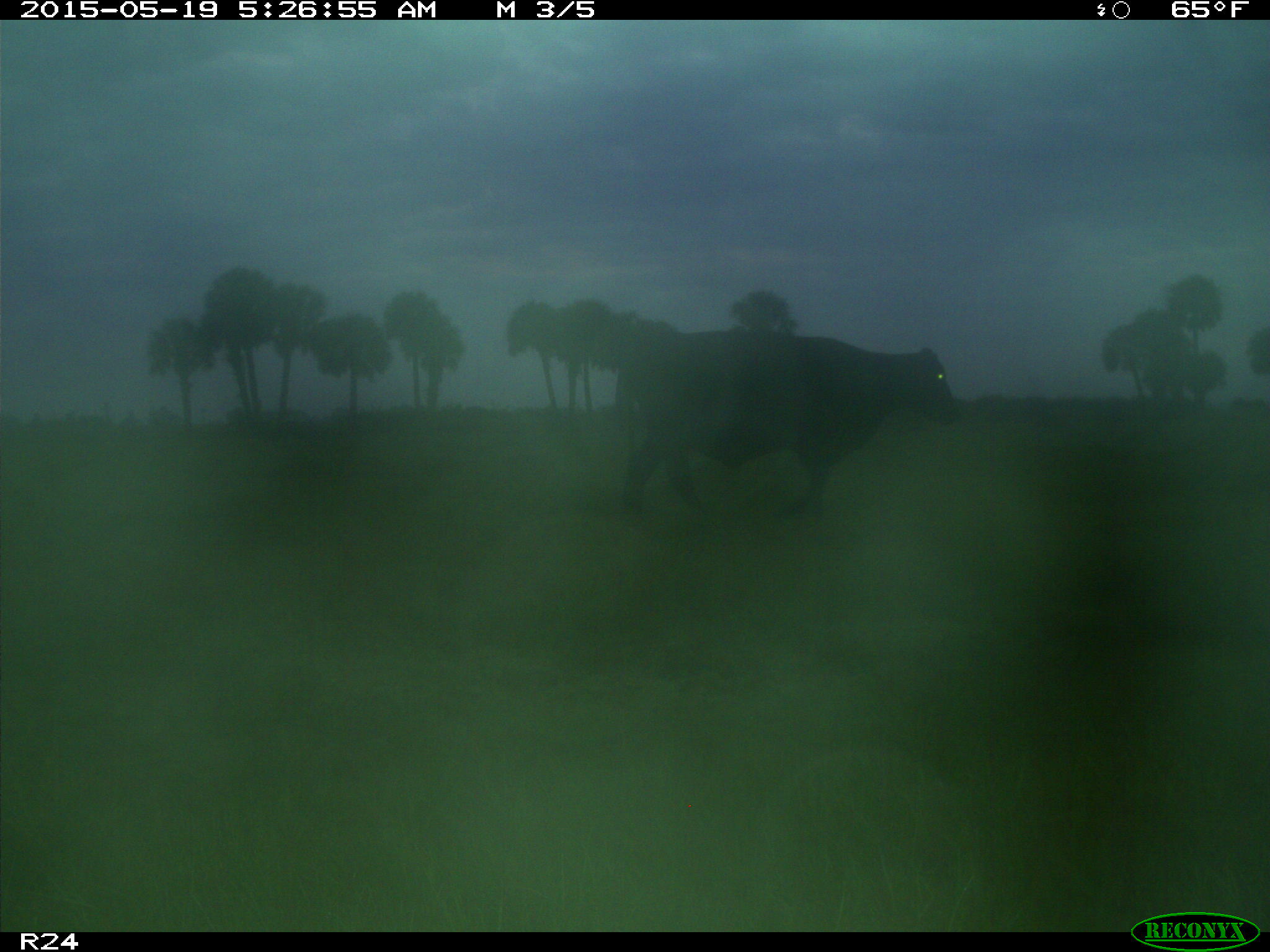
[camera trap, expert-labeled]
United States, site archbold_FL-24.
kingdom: Animalia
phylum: Chordata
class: Mammalia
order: Artiodactyla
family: Bovidae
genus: Bos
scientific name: Bos taurus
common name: domestic cow